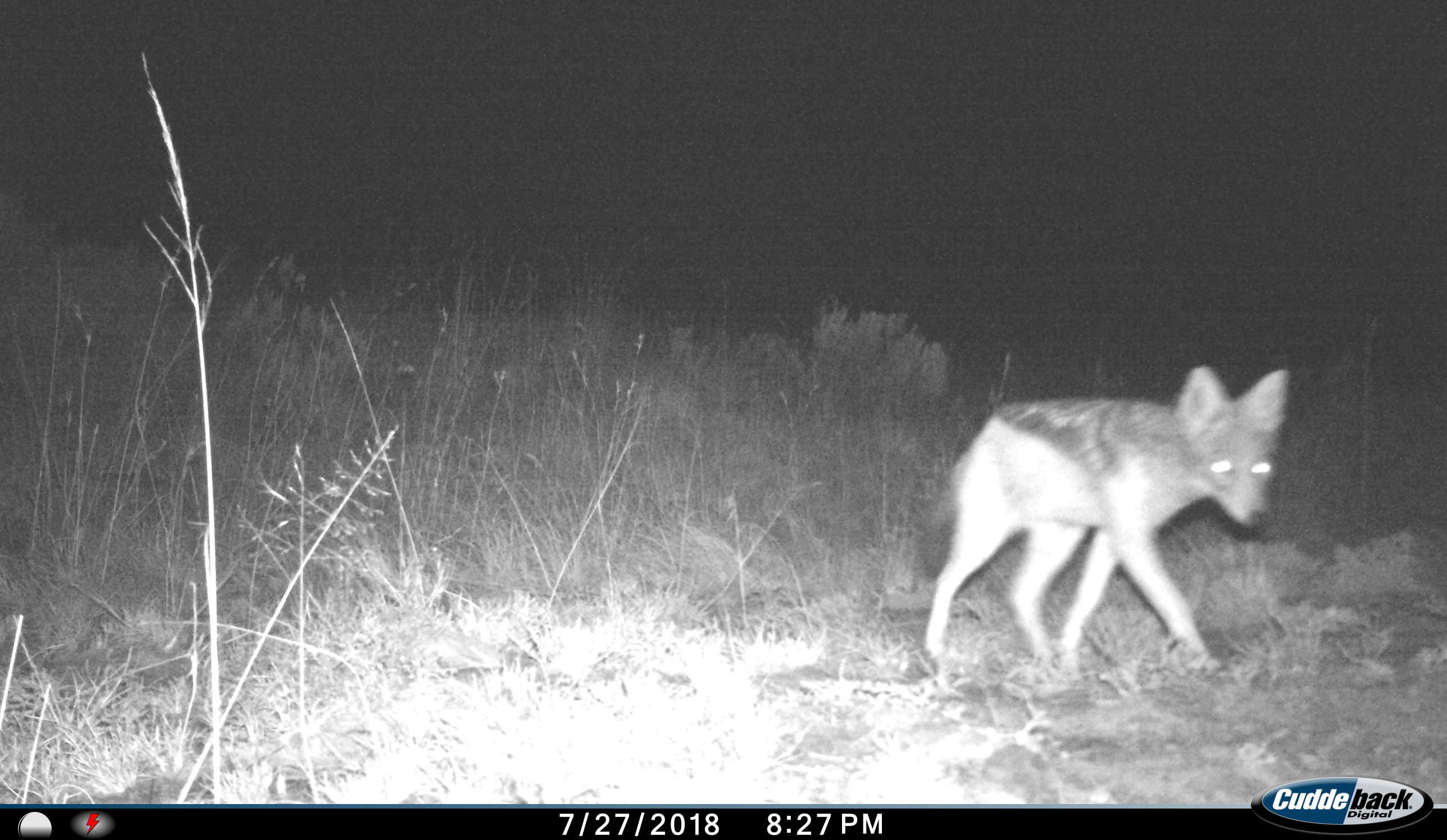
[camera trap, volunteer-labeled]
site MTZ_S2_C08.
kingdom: Animalia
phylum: Chordata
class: Mammalia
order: Carnivora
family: Canidae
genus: Lupulella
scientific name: Lupulella mesomelas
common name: black-backed jackal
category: jackalblackbacked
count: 1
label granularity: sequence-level